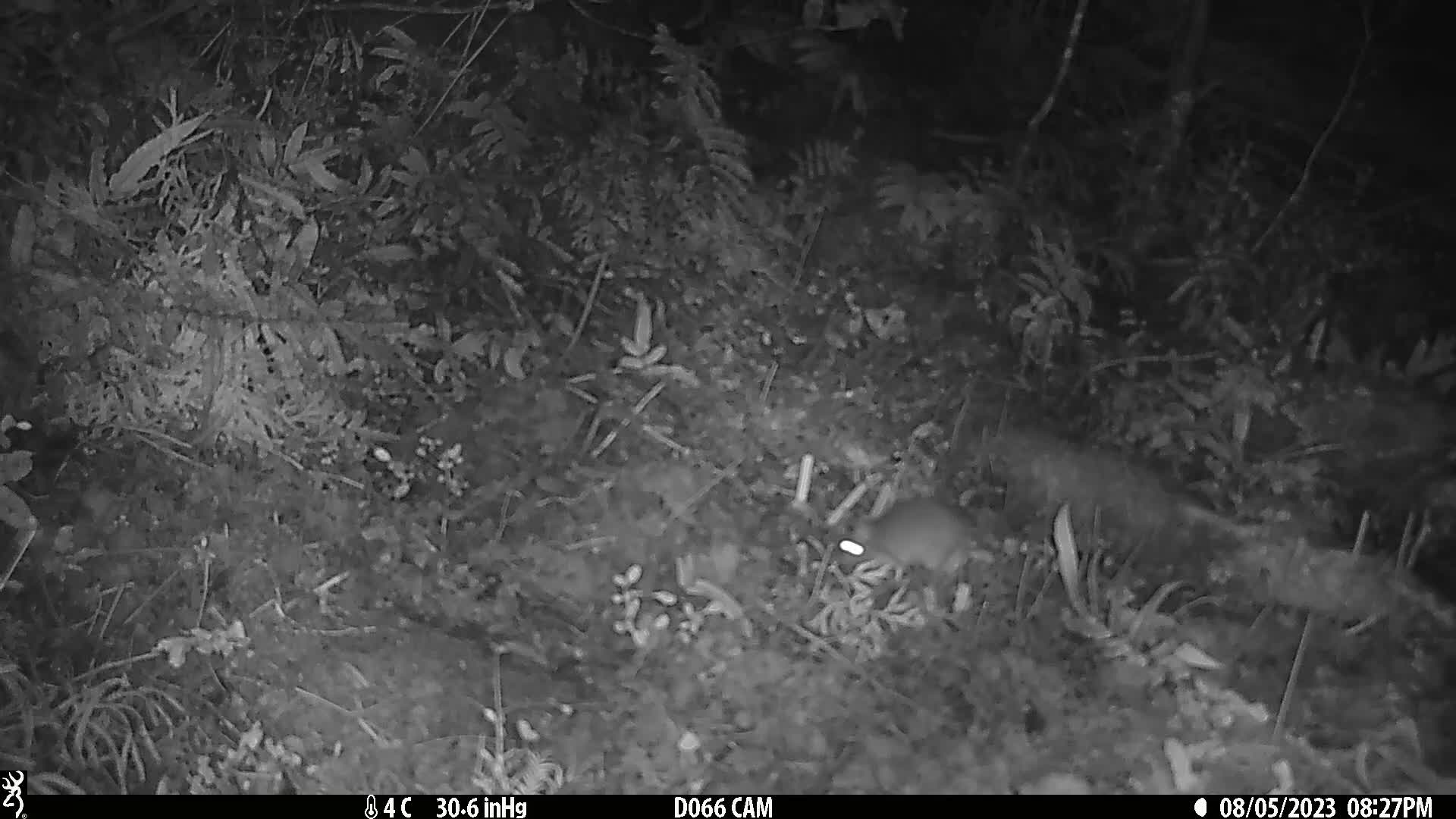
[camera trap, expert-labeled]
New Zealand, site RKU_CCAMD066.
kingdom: Animalia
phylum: Chordata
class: Mammalia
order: Rodentia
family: Muridae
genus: Rattus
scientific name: Rattus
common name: rat